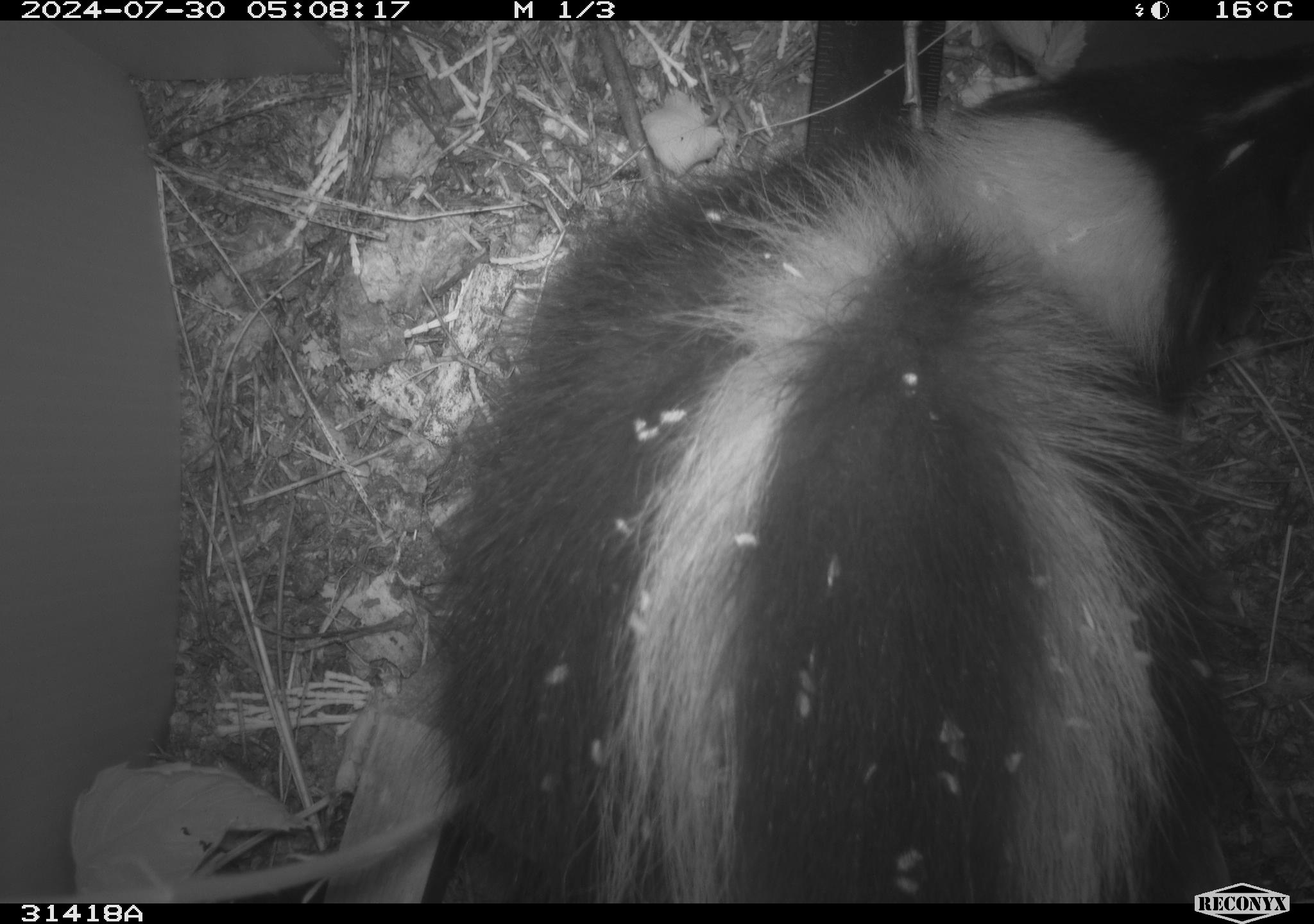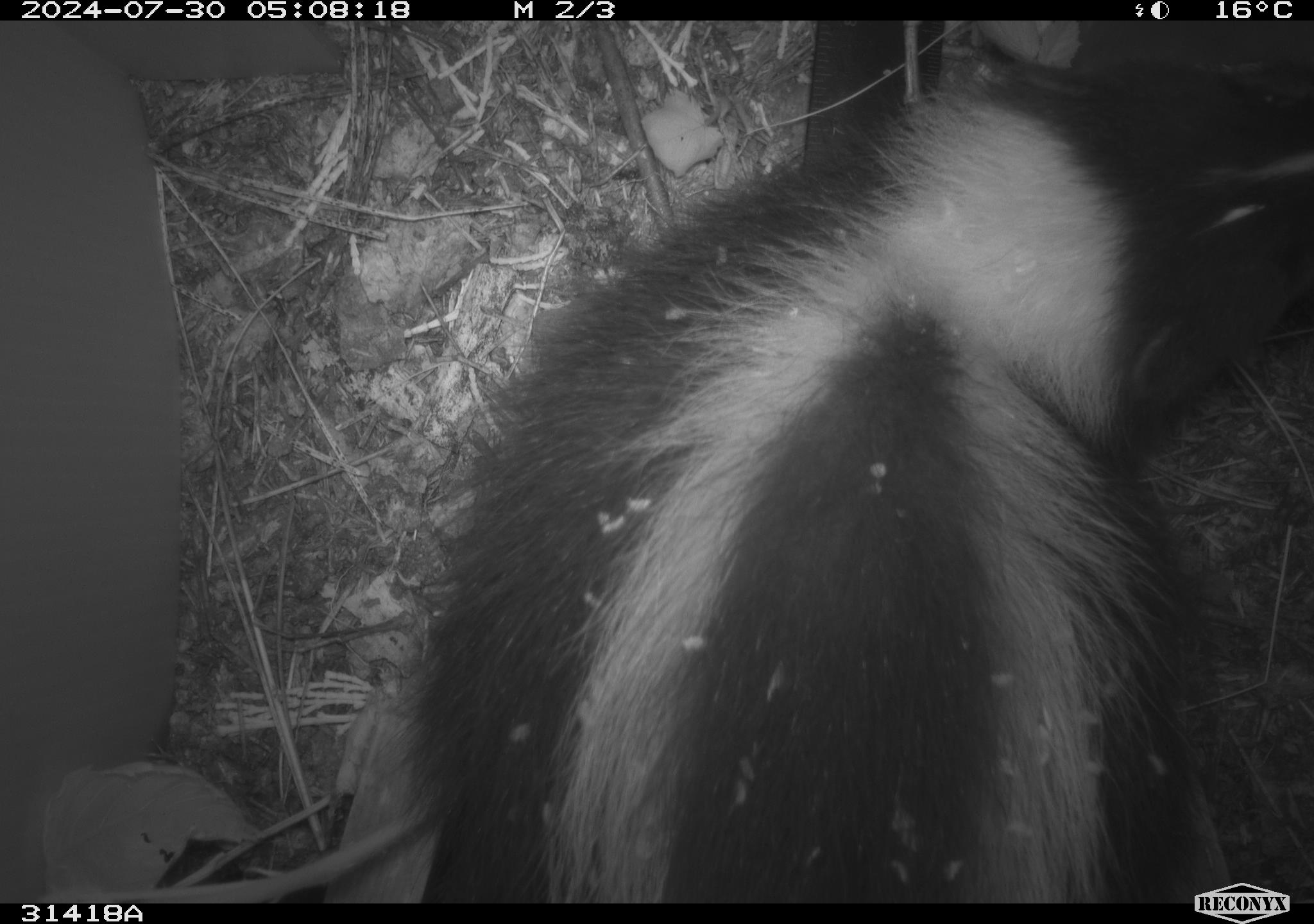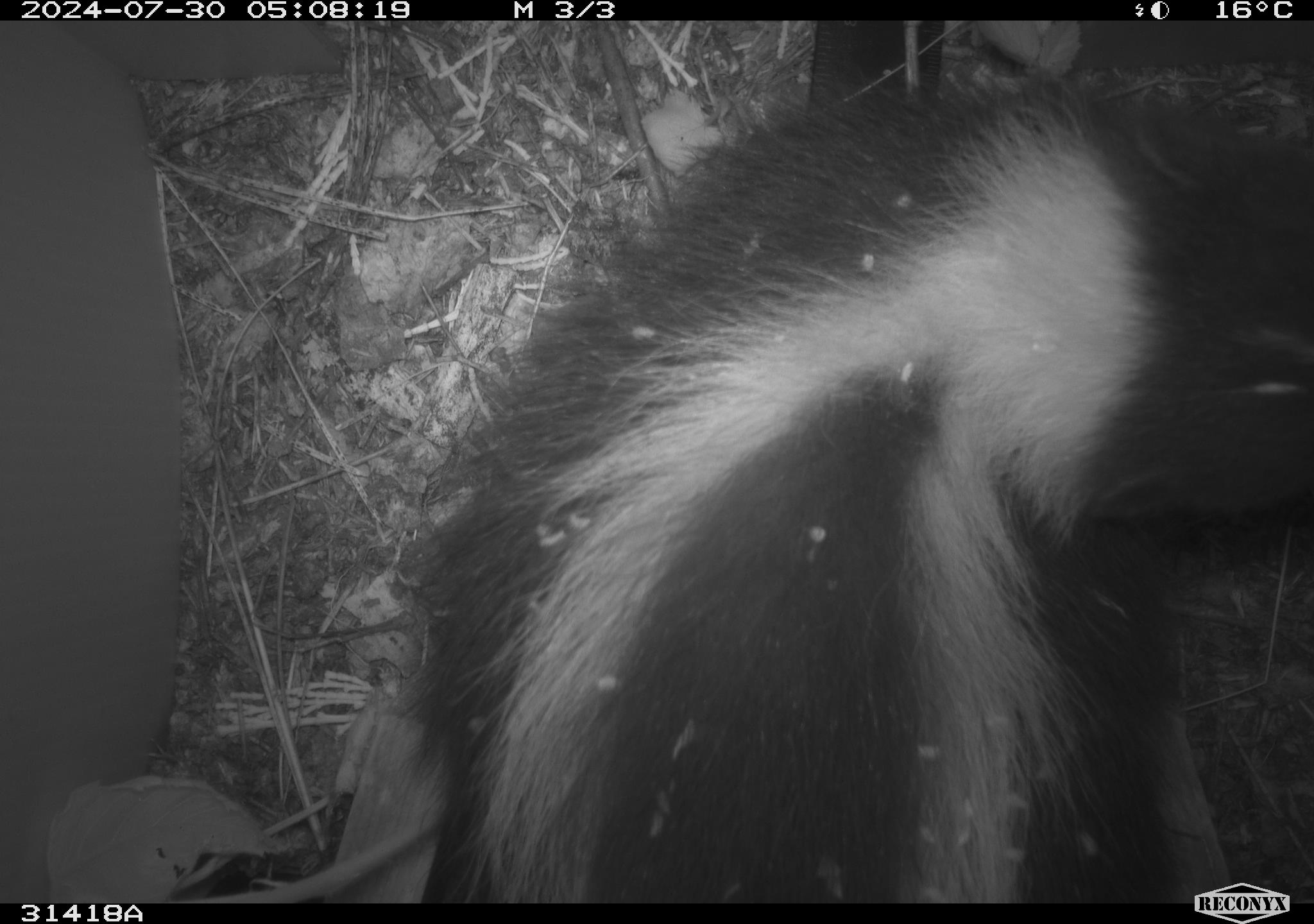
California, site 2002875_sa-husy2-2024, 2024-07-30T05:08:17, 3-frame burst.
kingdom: Animalia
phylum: Chordata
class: Mammalia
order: Carnivora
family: Mephitidae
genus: Mephitis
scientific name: Mephitis mephitis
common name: striped skunk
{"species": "striped skunk (Mephitis mephitis)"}